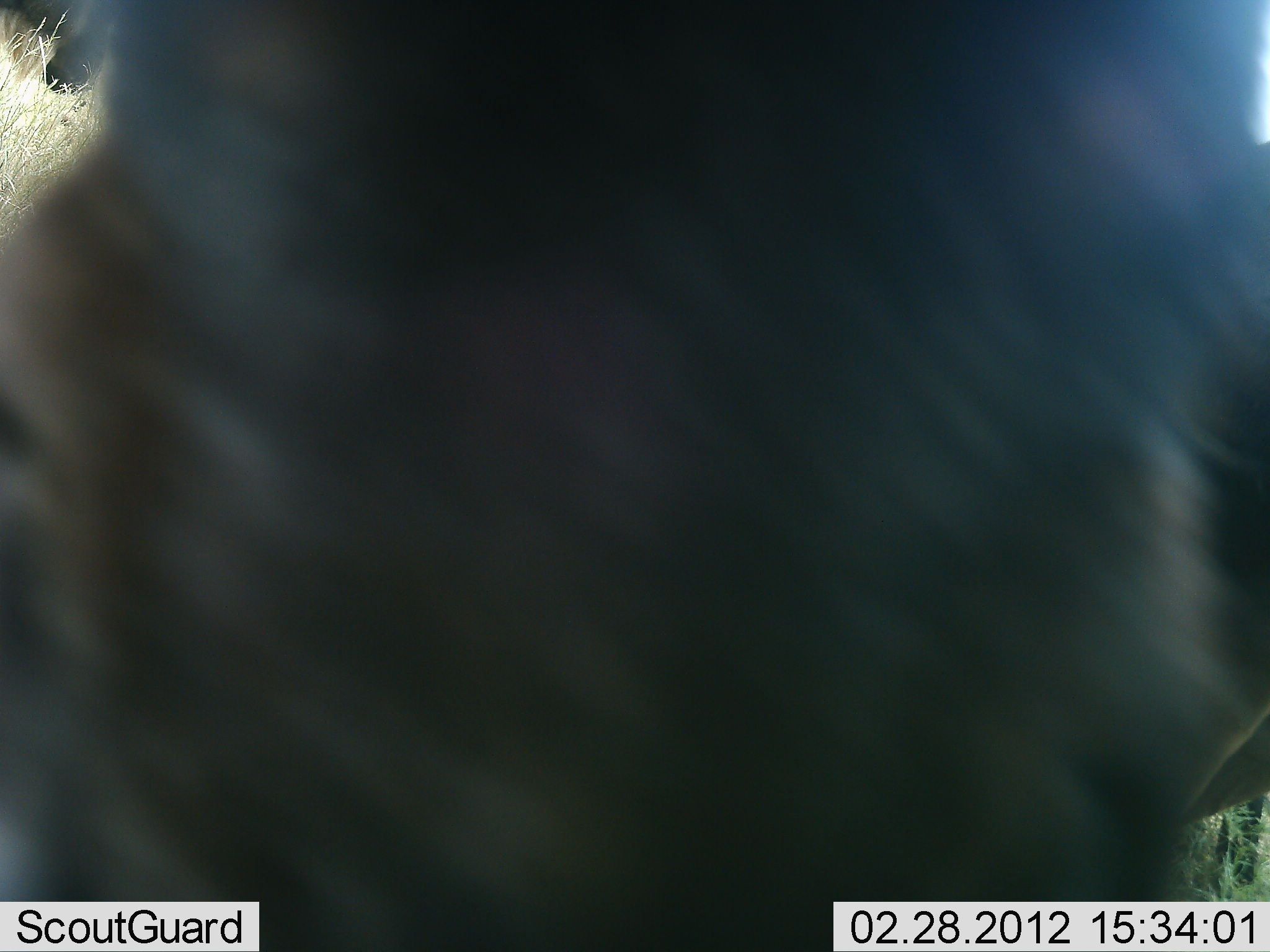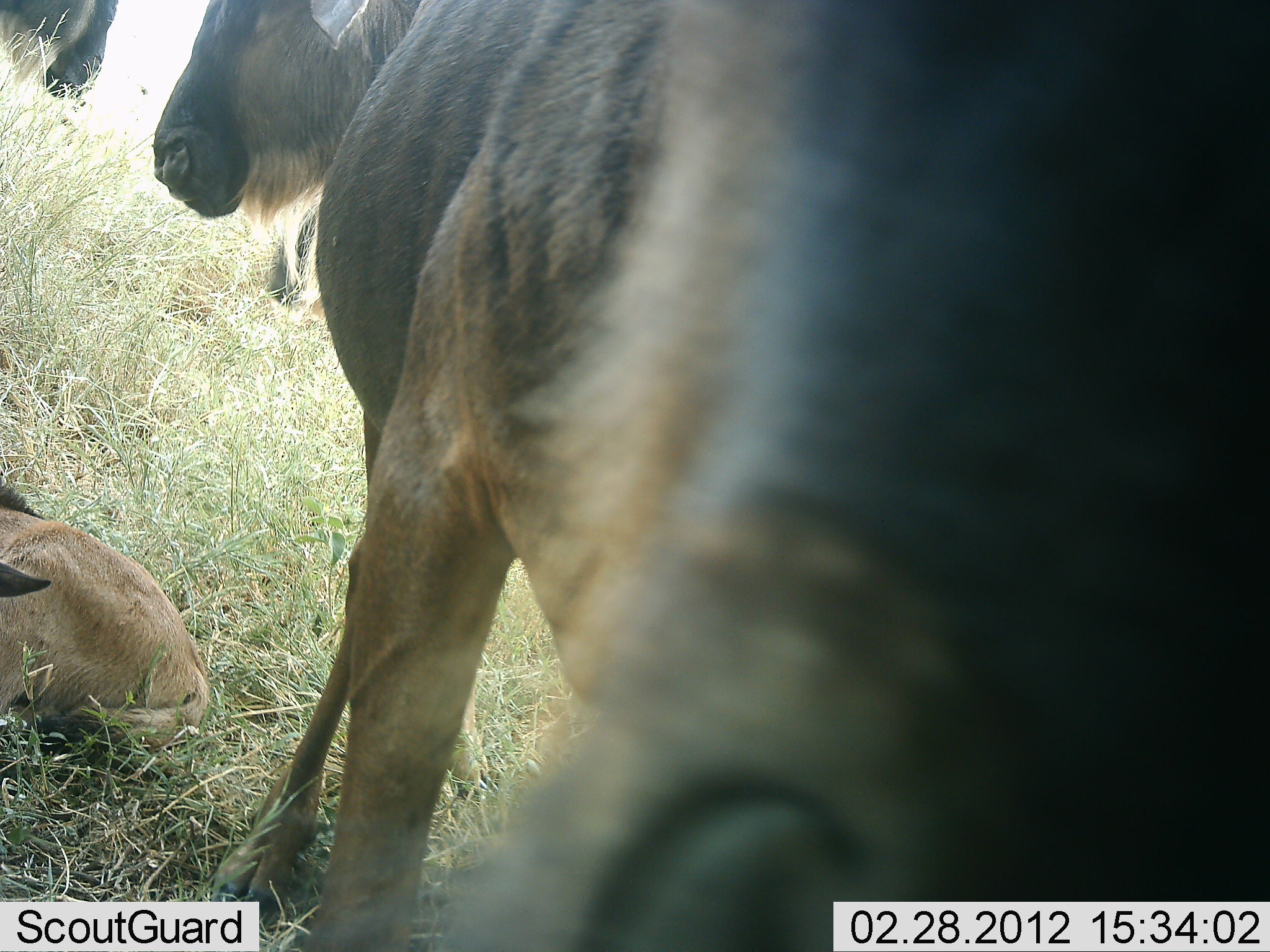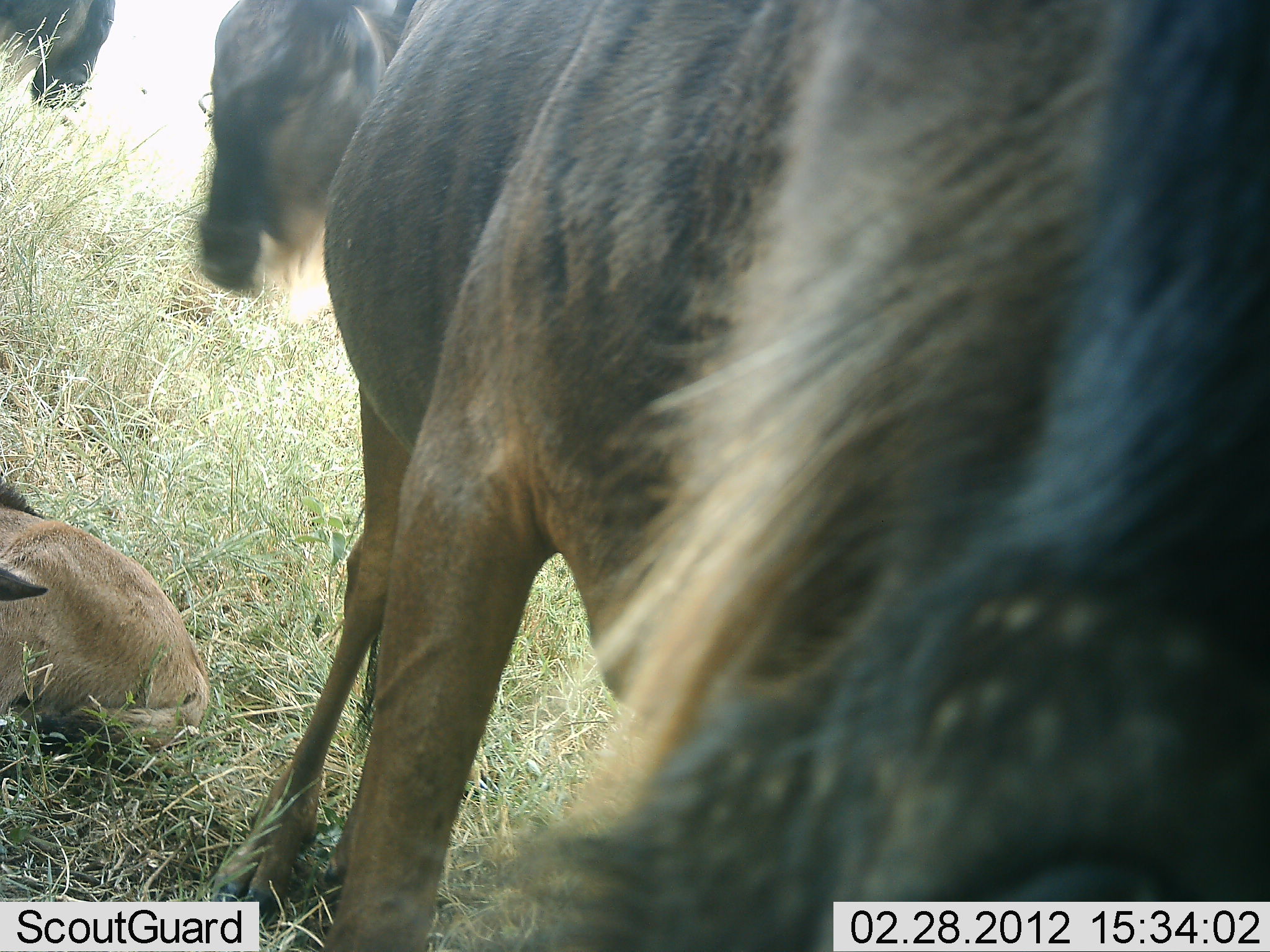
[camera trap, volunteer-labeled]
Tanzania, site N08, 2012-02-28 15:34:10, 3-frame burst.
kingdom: Animalia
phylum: Chordata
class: Mammalia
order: Artiodactyla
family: Bovidae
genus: Connochaetes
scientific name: Connochaetes taurinus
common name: blue wildebeest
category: wildebeest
Wildebeest (blue wildebeest) (Connochaetes taurinus), count 4. Behavior (volunteer vote fractions): standing 83%, resting 72%, moving 6%, interacting 11%. Young present (vote fraction): 39%. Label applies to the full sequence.